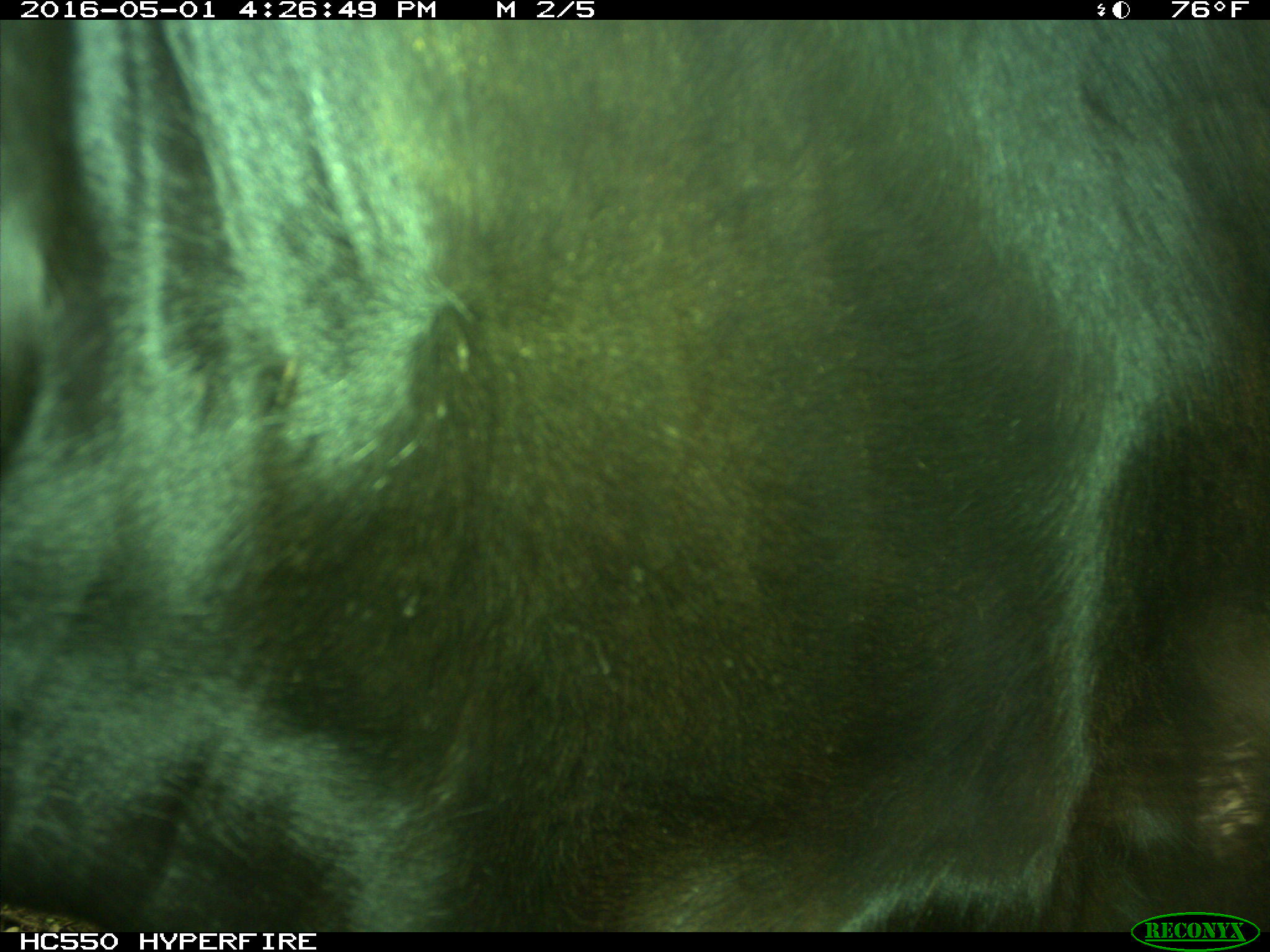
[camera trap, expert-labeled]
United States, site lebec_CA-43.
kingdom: Animalia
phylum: Chordata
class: Mammalia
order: Artiodactyla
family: Bovidae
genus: Bos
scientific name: Bos taurus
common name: domestic cow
Bos taurus (domestic cow).